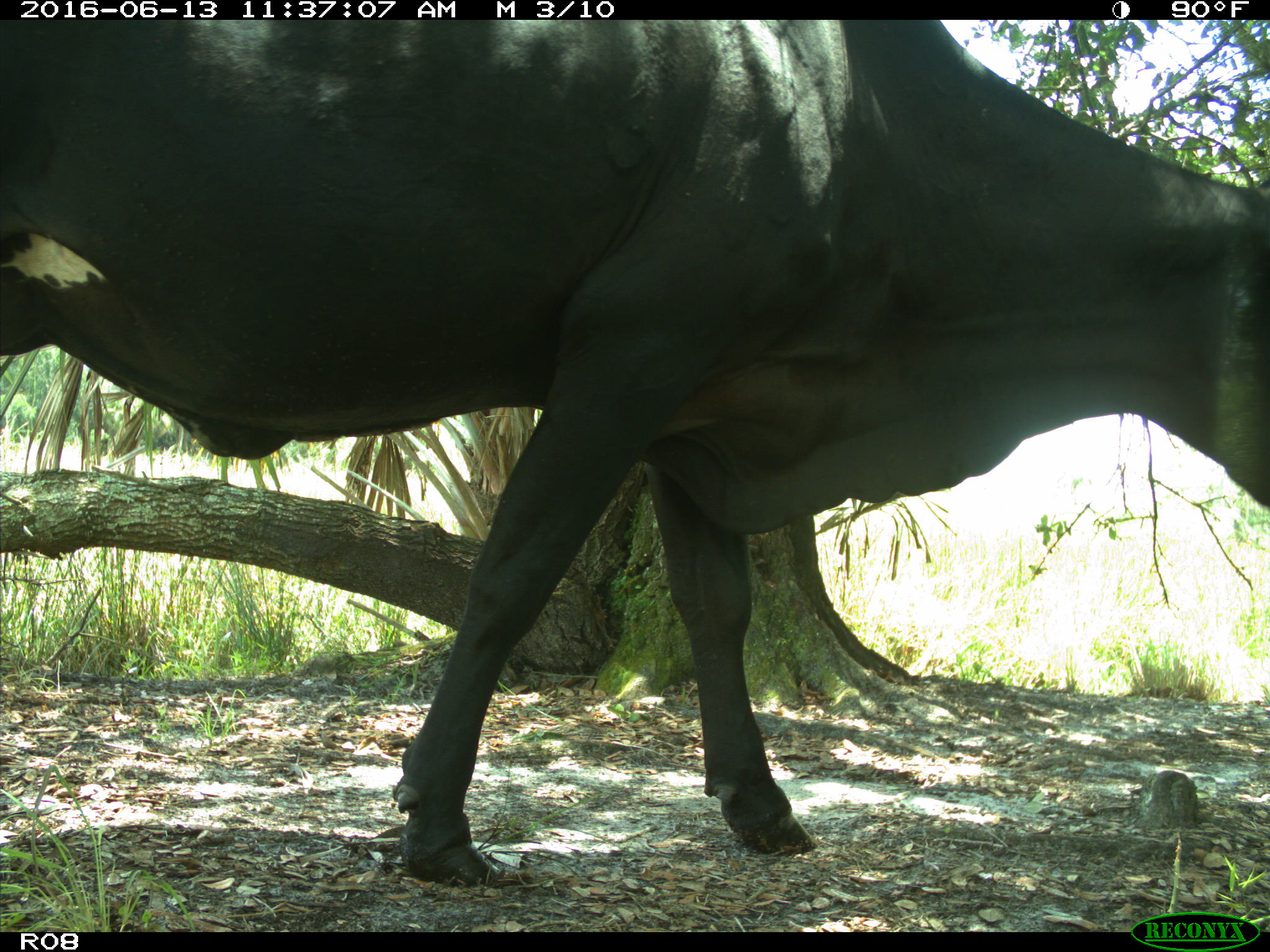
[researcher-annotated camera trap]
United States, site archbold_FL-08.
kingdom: Animalia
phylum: Chordata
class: Mammalia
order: Artiodactyla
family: Bovidae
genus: Bos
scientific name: Bos taurus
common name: domestic cow